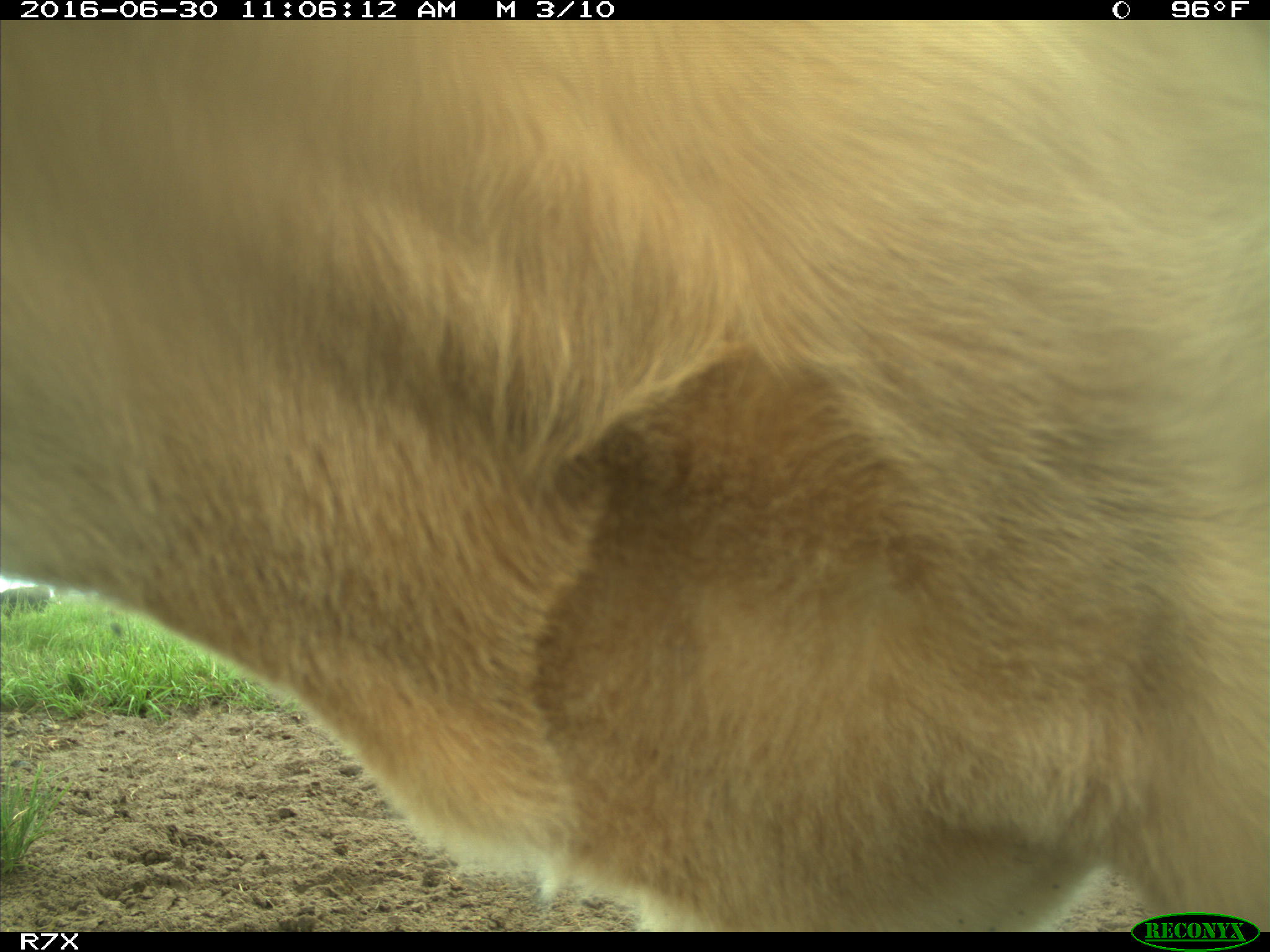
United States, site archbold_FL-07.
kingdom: Animalia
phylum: Chordata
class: Mammalia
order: Artiodactyla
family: Bovidae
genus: Bos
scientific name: Bos taurus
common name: domestic cow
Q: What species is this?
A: Bos taurus (domestic cow).